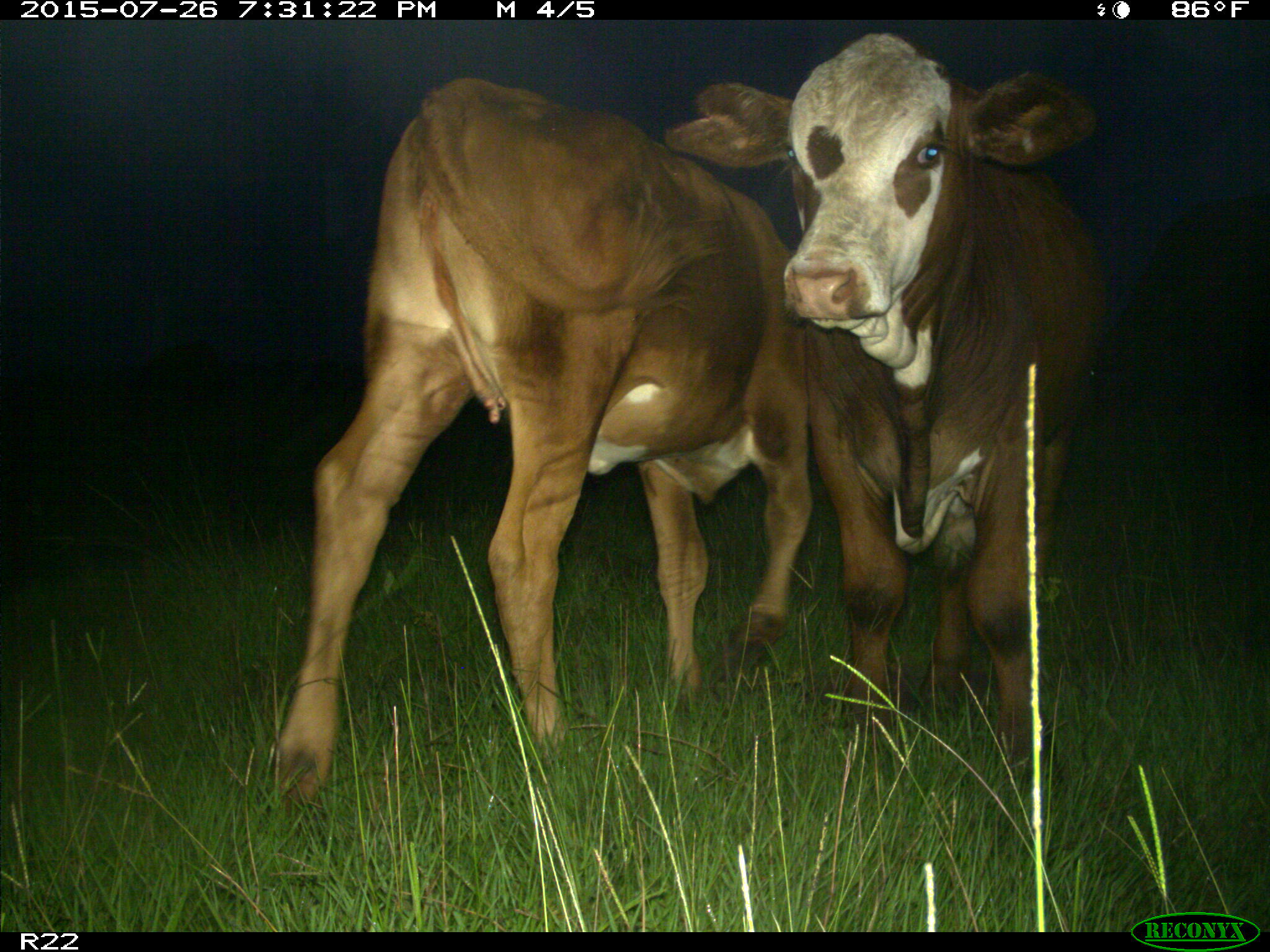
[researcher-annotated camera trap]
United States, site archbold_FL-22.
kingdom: Animalia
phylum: Chordata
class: Mammalia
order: Artiodactyla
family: Bovidae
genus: Bos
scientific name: Bos taurus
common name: domestic cow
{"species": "Bos taurus (domestic cow)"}